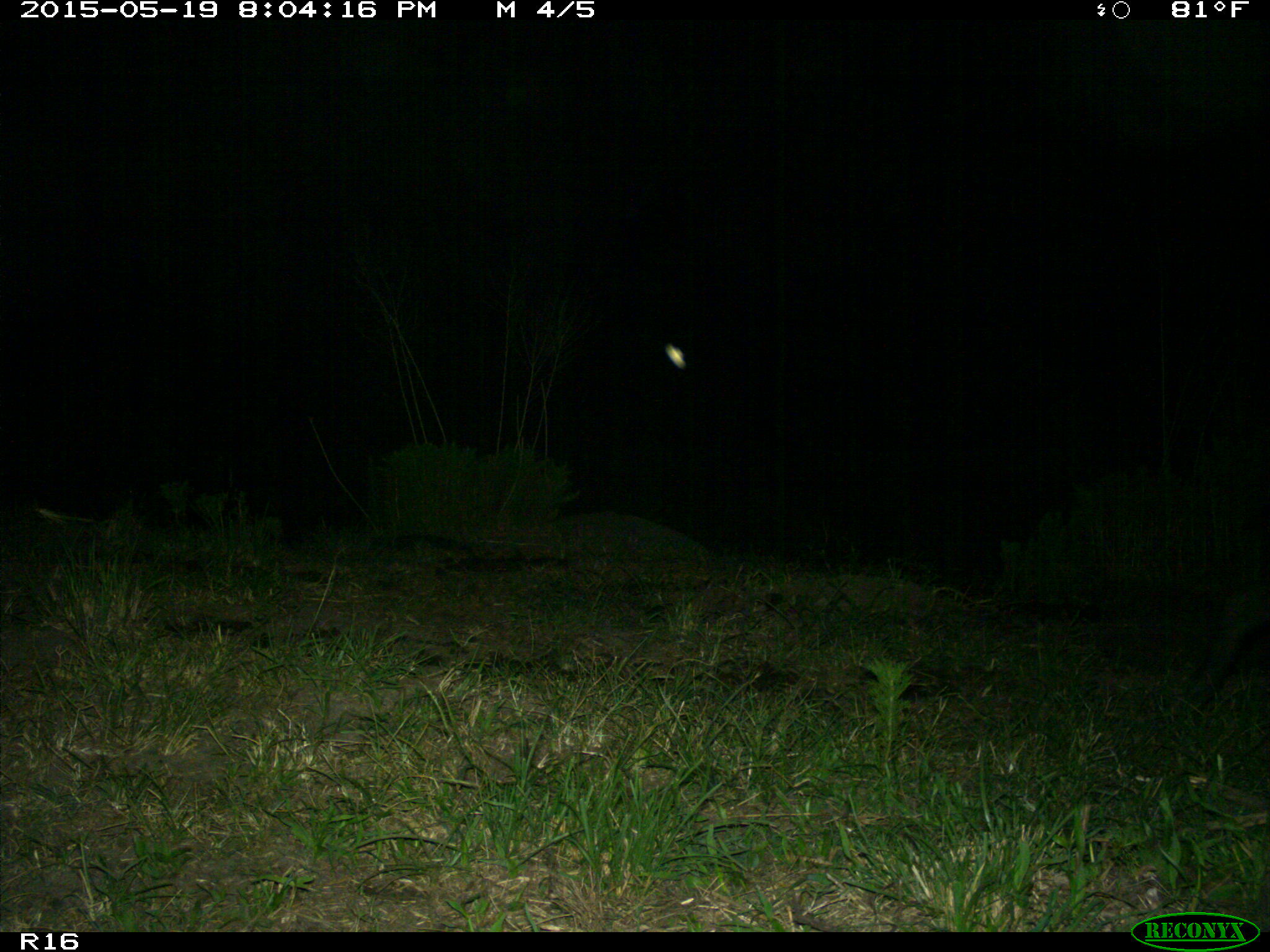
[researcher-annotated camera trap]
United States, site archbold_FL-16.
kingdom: Animalia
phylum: Chordata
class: Mammalia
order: Artiodactyla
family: Suidae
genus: Sus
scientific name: Sus scrofa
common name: wild boar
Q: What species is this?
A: Sus scrofa (wild boar).